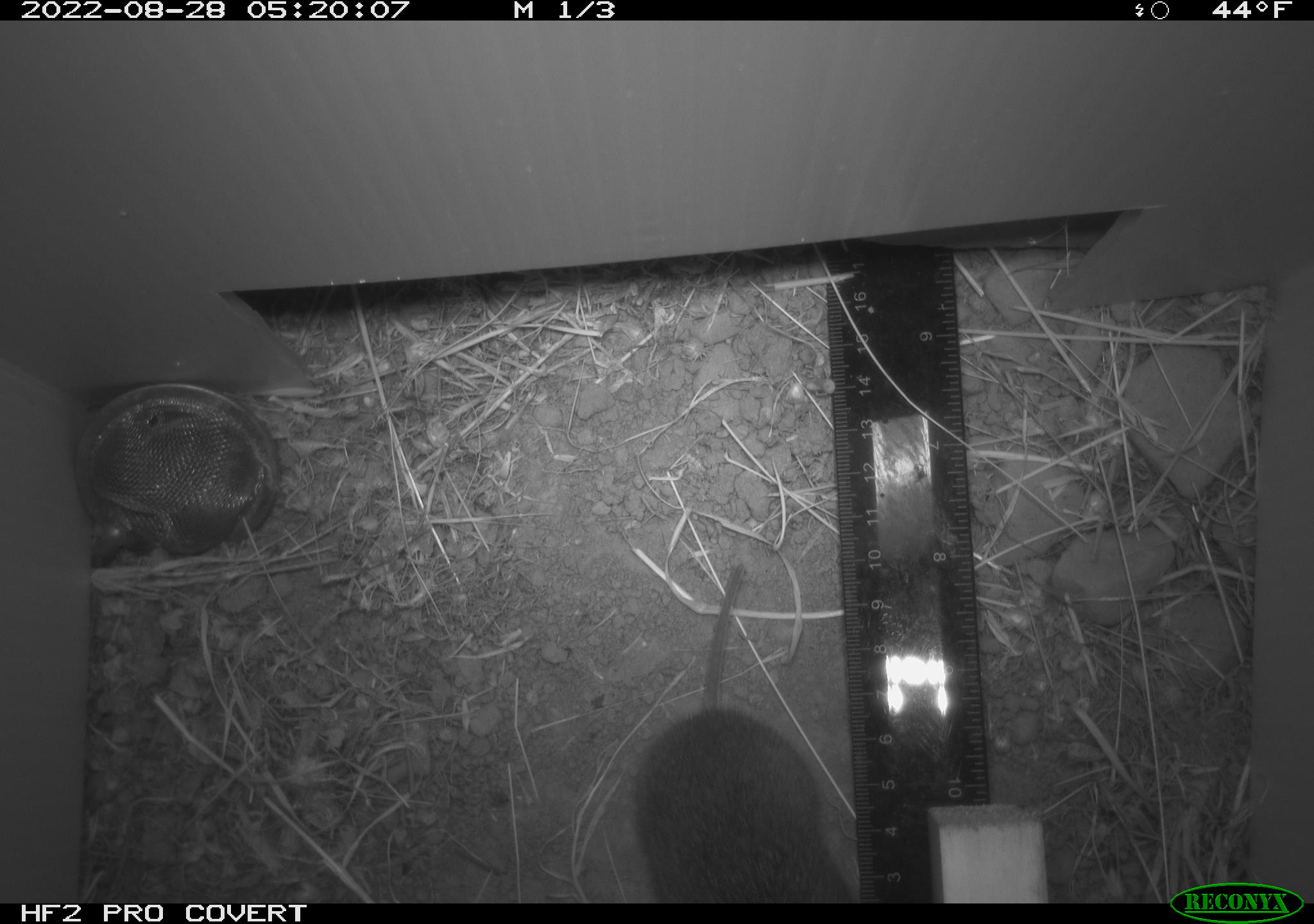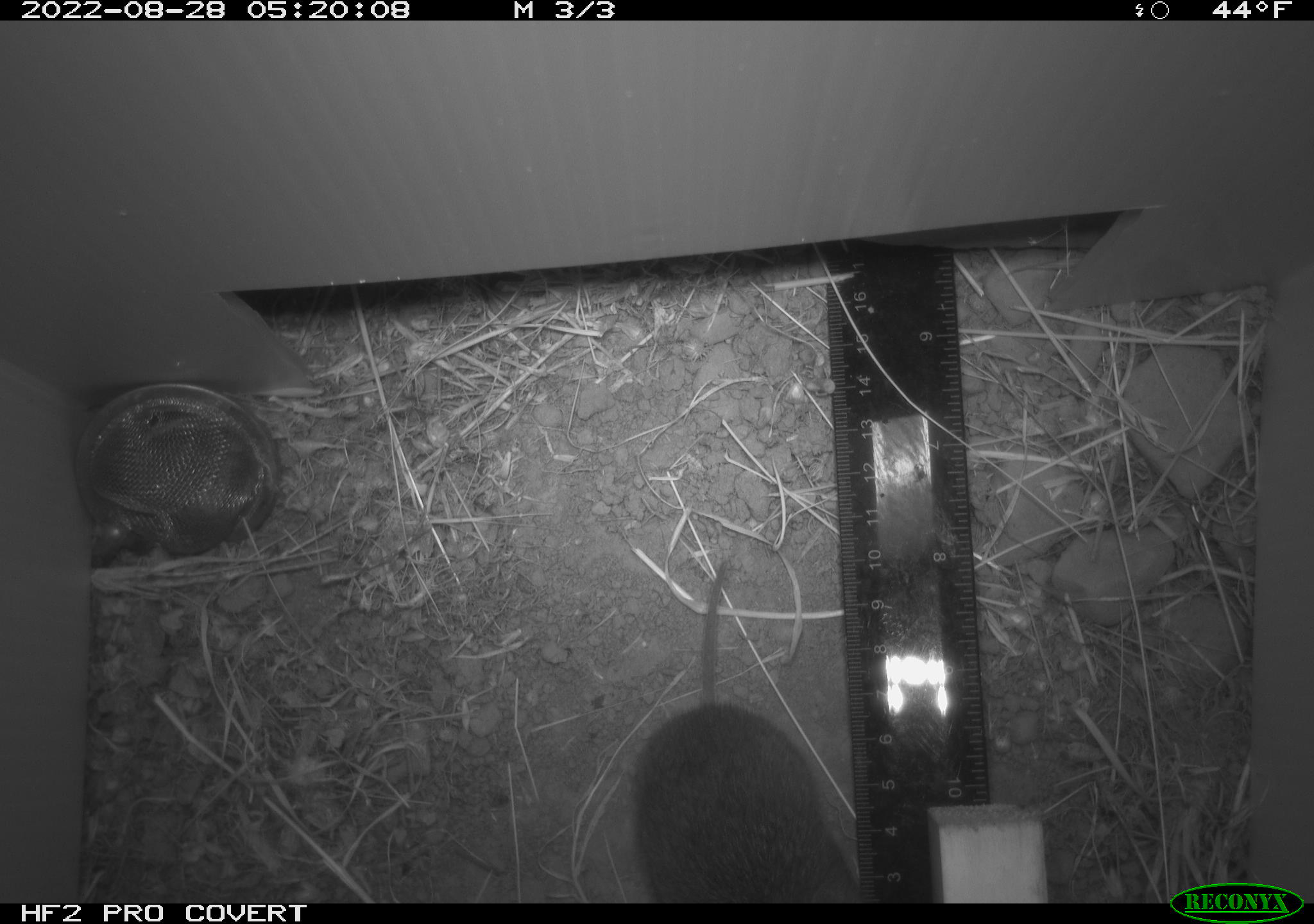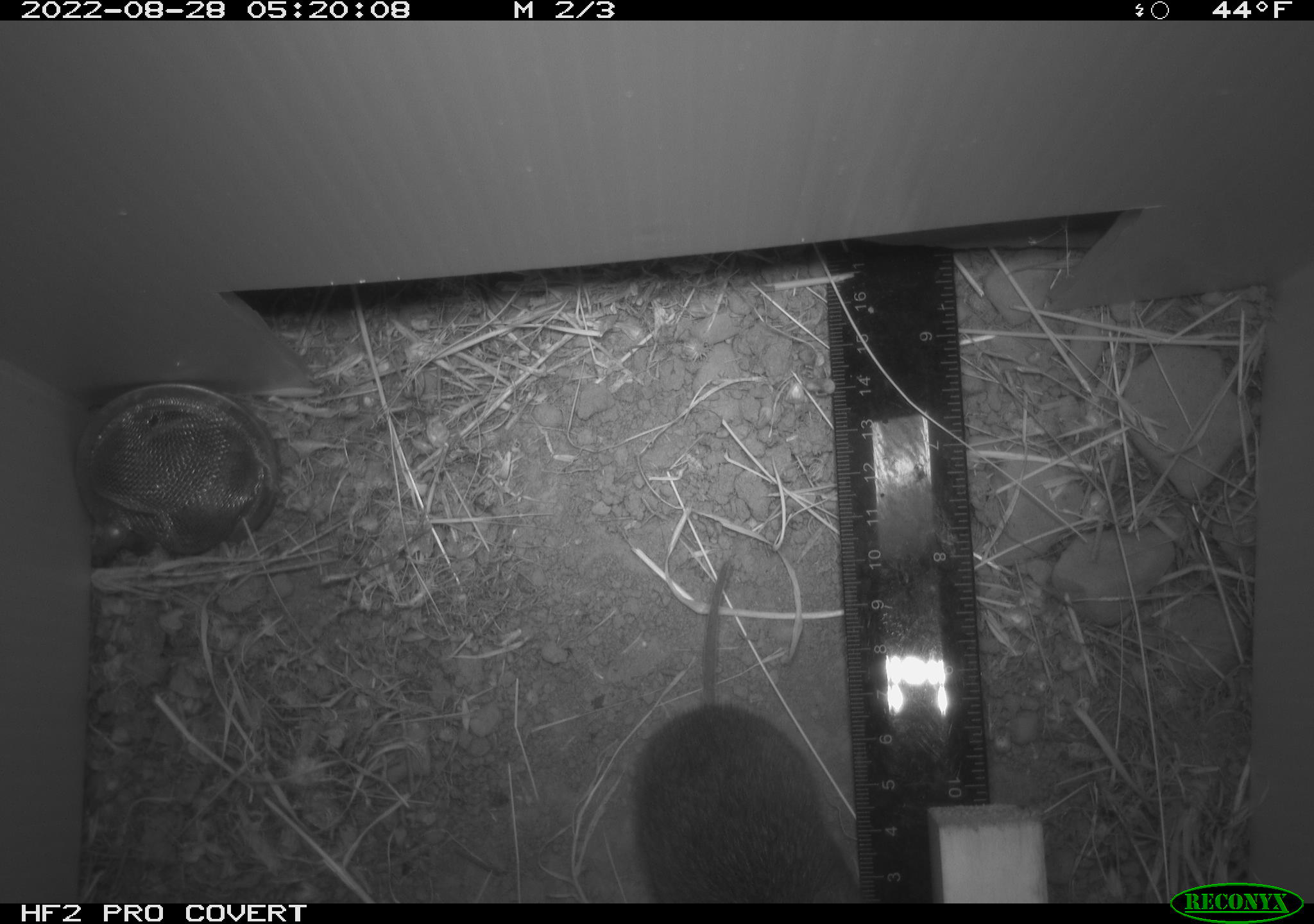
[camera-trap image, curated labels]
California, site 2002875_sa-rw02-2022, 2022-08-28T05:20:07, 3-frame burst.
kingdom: Animalia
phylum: Chordata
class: Mammalia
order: Rodentia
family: Cricetidae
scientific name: Arvicolinae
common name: voles, lemmings, and muskrats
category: arvicolinae subfamily